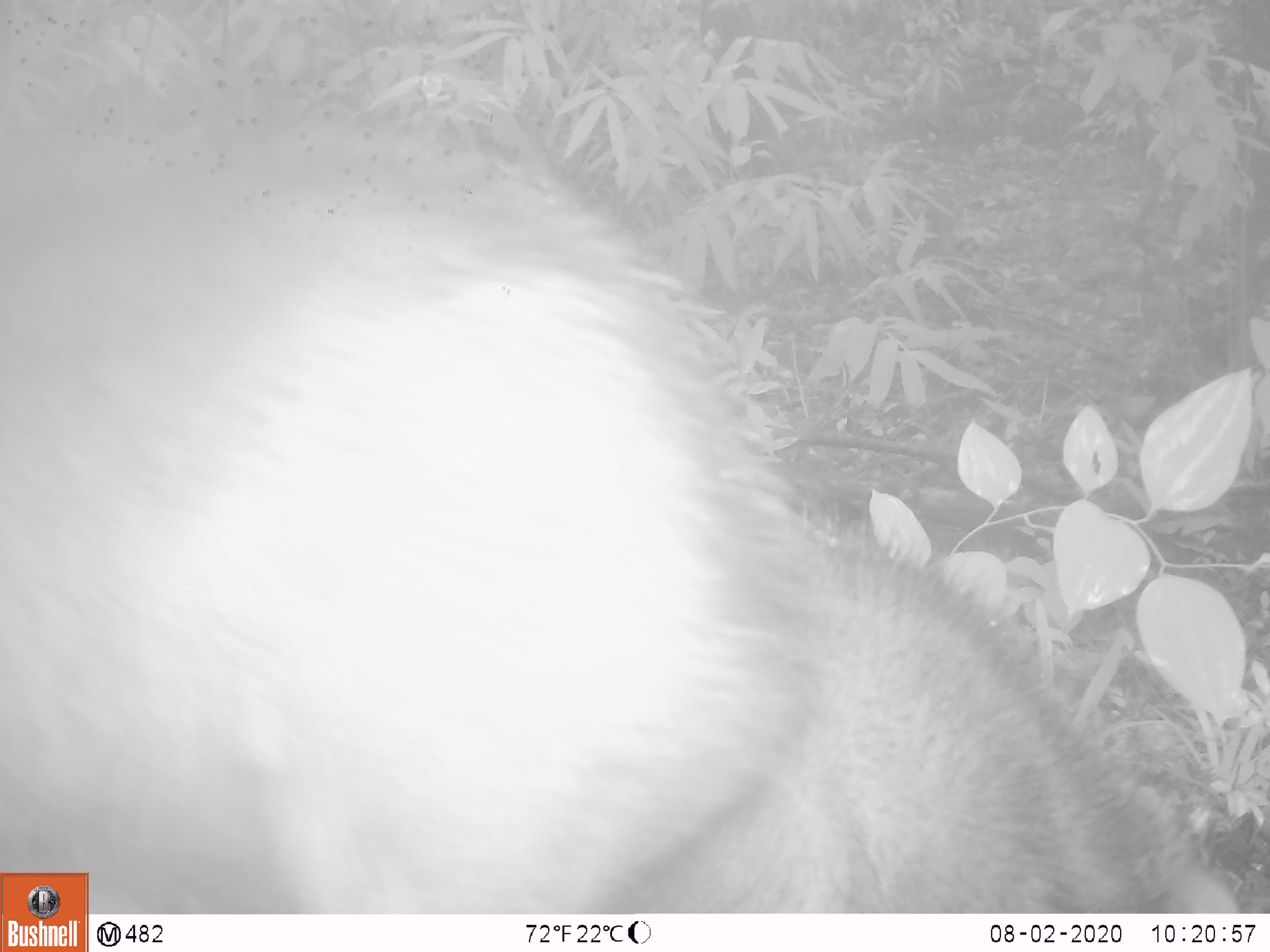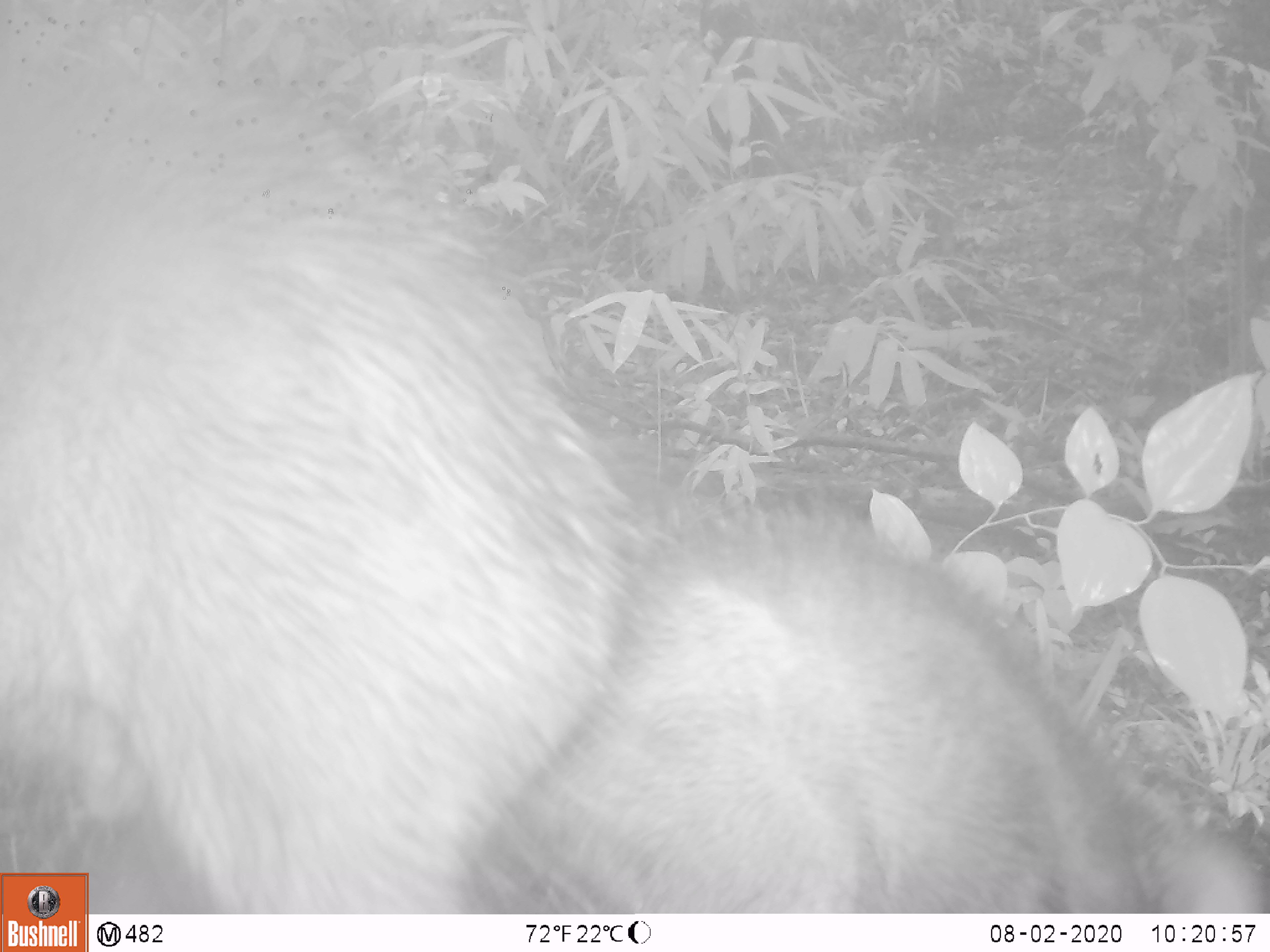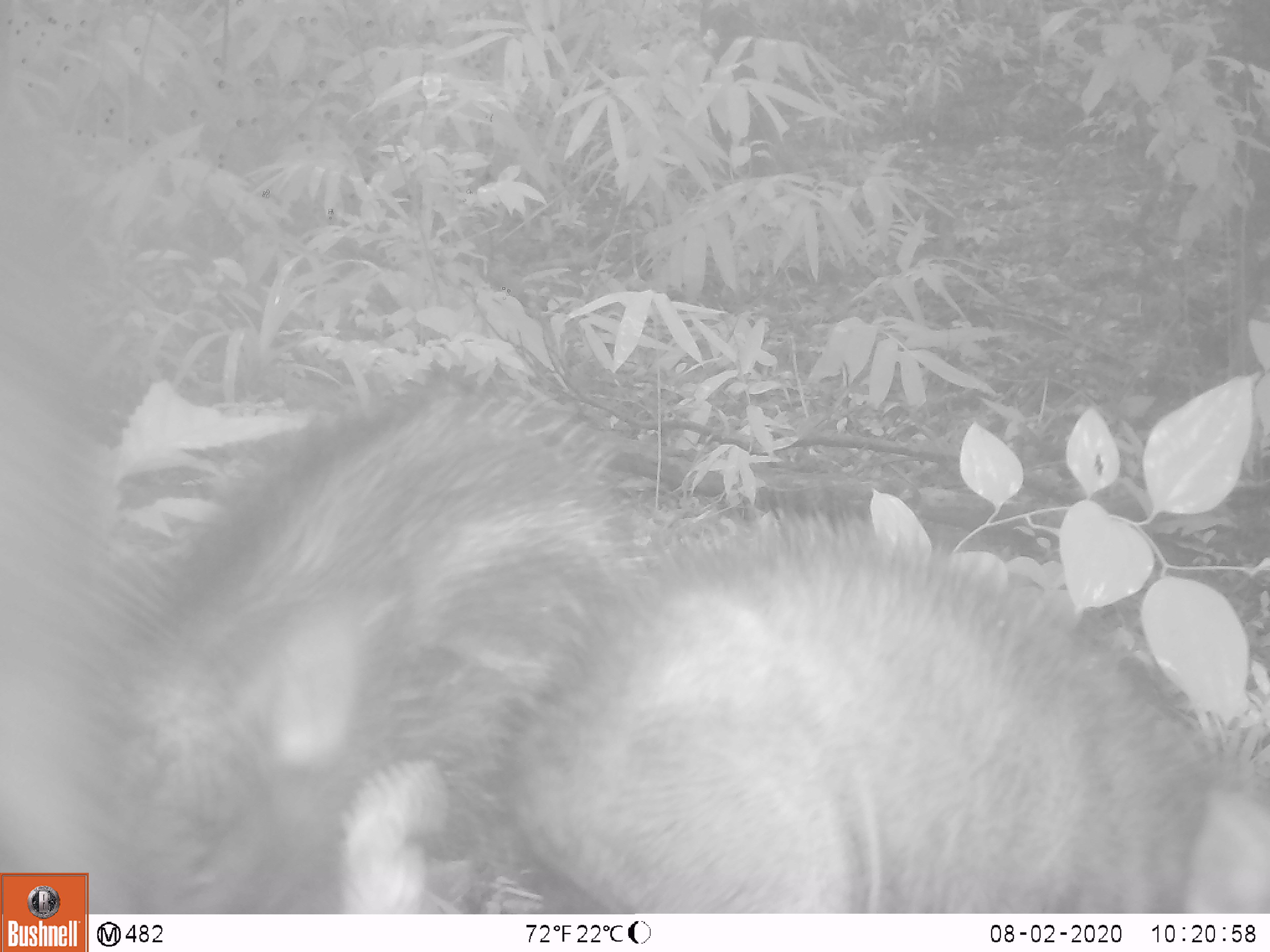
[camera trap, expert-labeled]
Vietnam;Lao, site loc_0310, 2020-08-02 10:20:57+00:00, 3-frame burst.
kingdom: Animalia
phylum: Chordata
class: Mammalia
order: Artiodactyla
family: Suidae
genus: Sus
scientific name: Sus scrofa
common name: eurasian wild pig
Eurasian wild pig (Sus scrofa). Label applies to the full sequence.